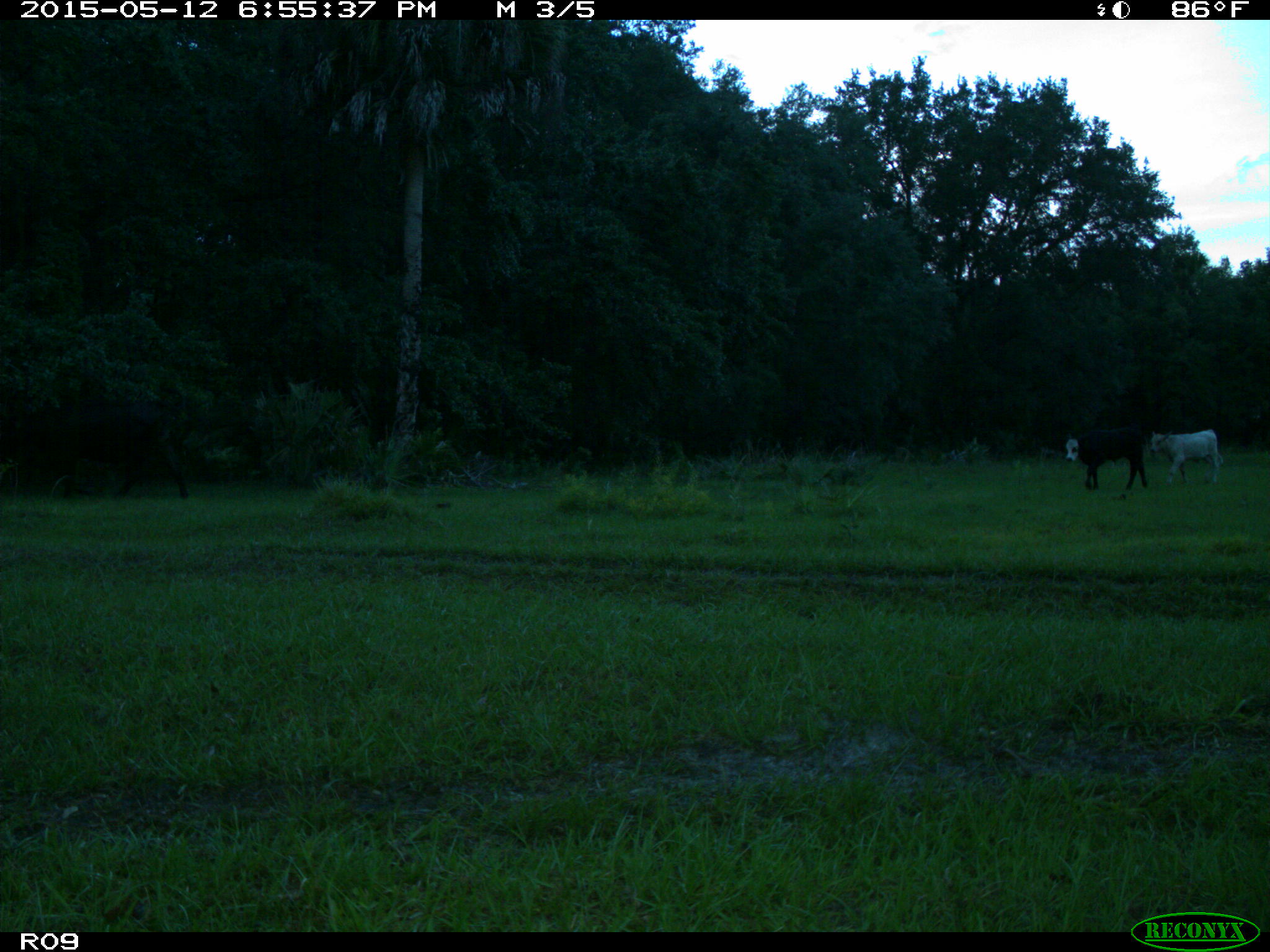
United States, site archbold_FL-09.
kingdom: Animalia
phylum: Chordata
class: Mammalia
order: Artiodactyla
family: Bovidae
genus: Bos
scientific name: Bos taurus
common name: domestic cow